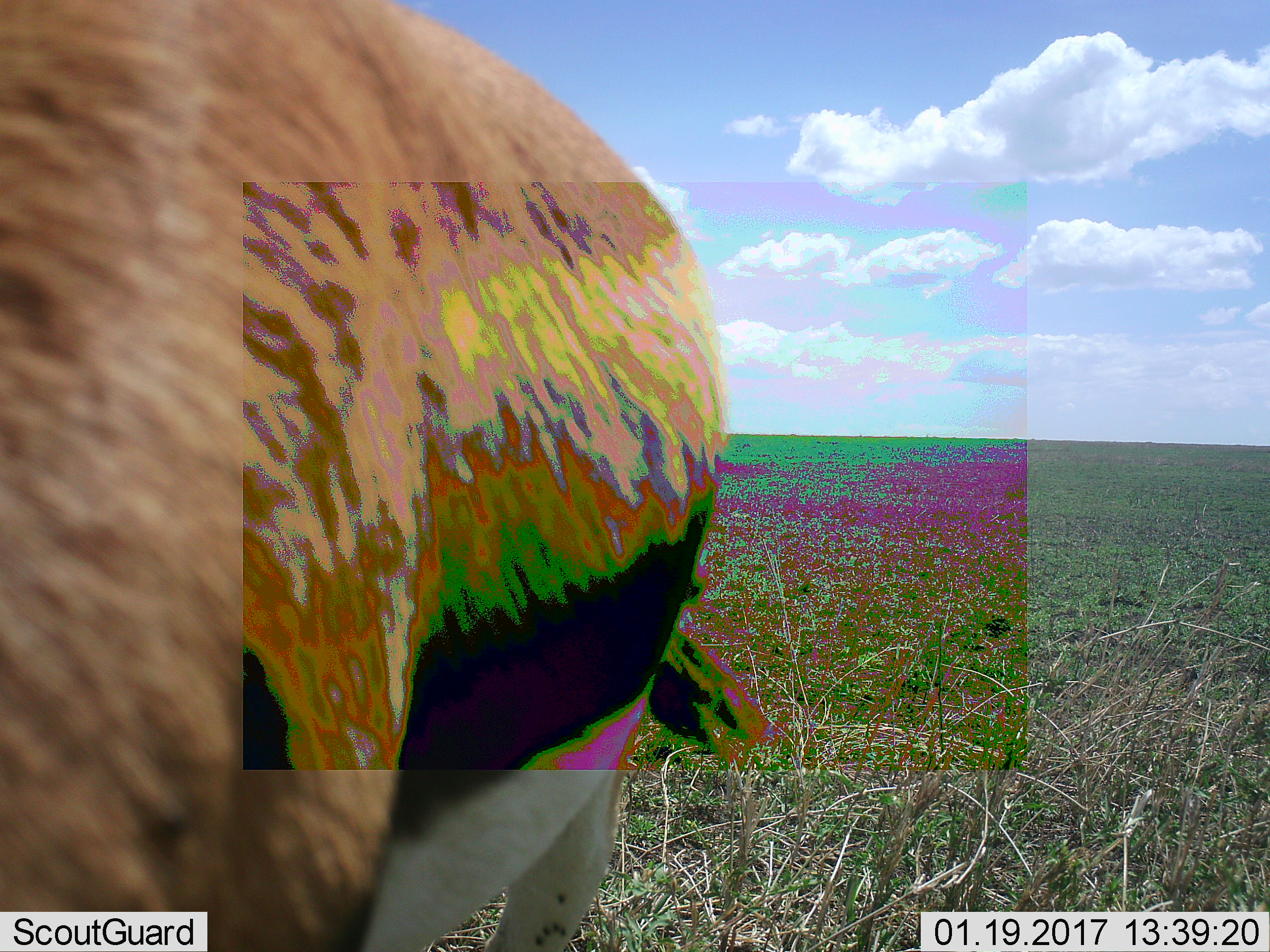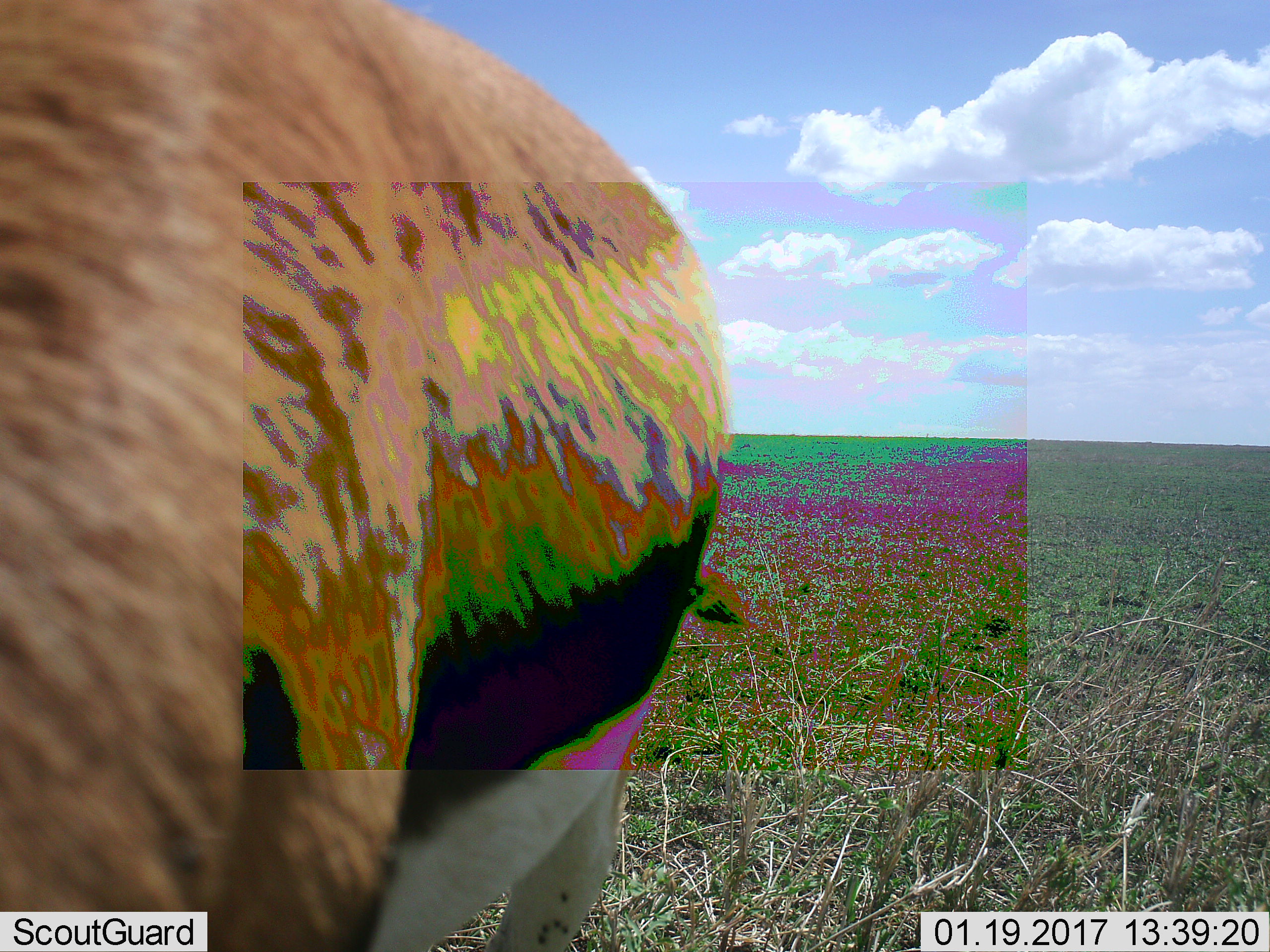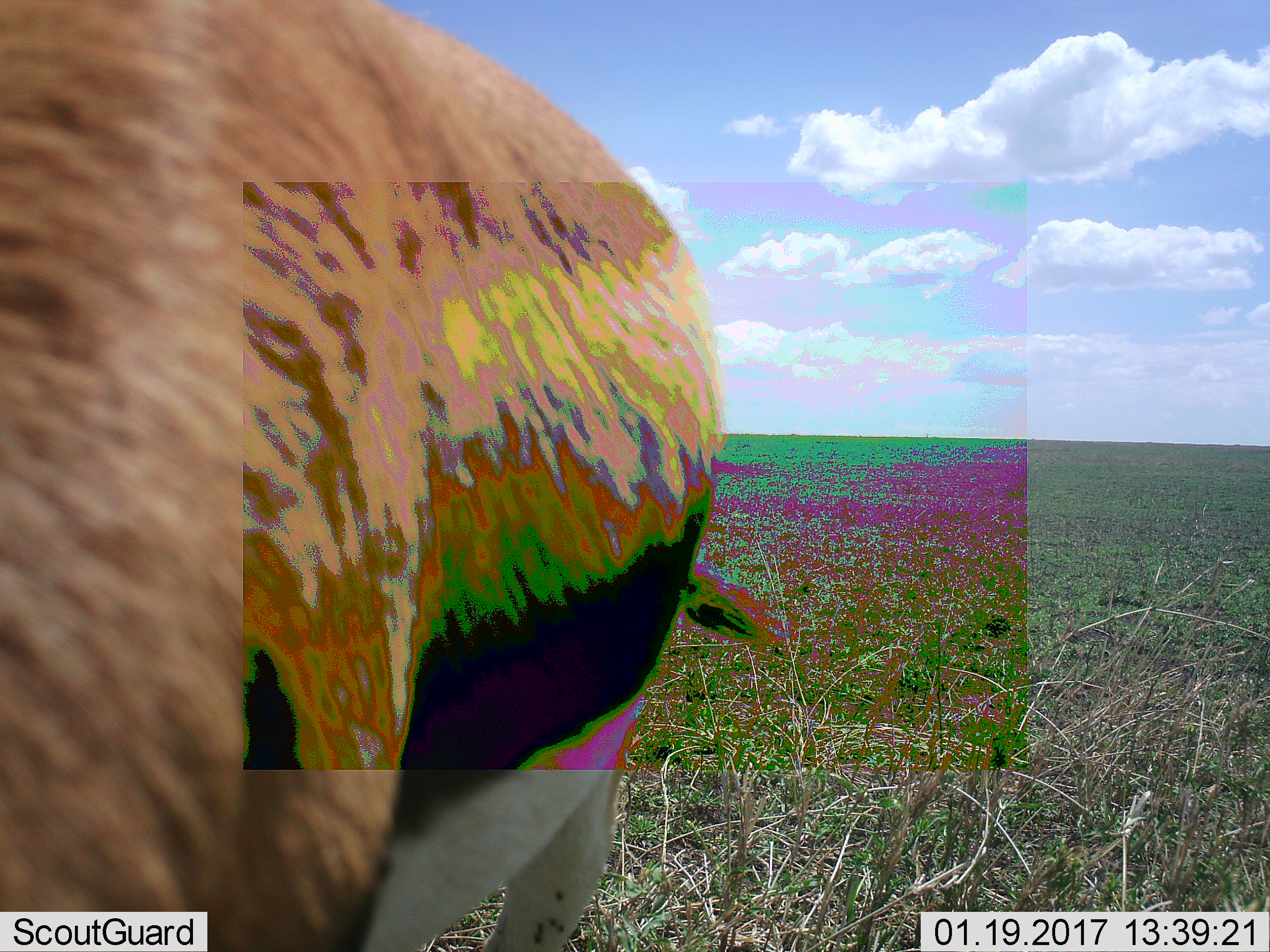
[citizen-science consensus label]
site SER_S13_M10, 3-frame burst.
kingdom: Animalia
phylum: Chordata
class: Mammalia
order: Artiodactyla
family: Bovidae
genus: Eudorcas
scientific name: Eudorcas thomsonii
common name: thomson's gazelle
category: gazellethomsons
Gazellethomsons (thomson's gazelle) (Eudorcas thomsonii), count 1. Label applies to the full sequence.